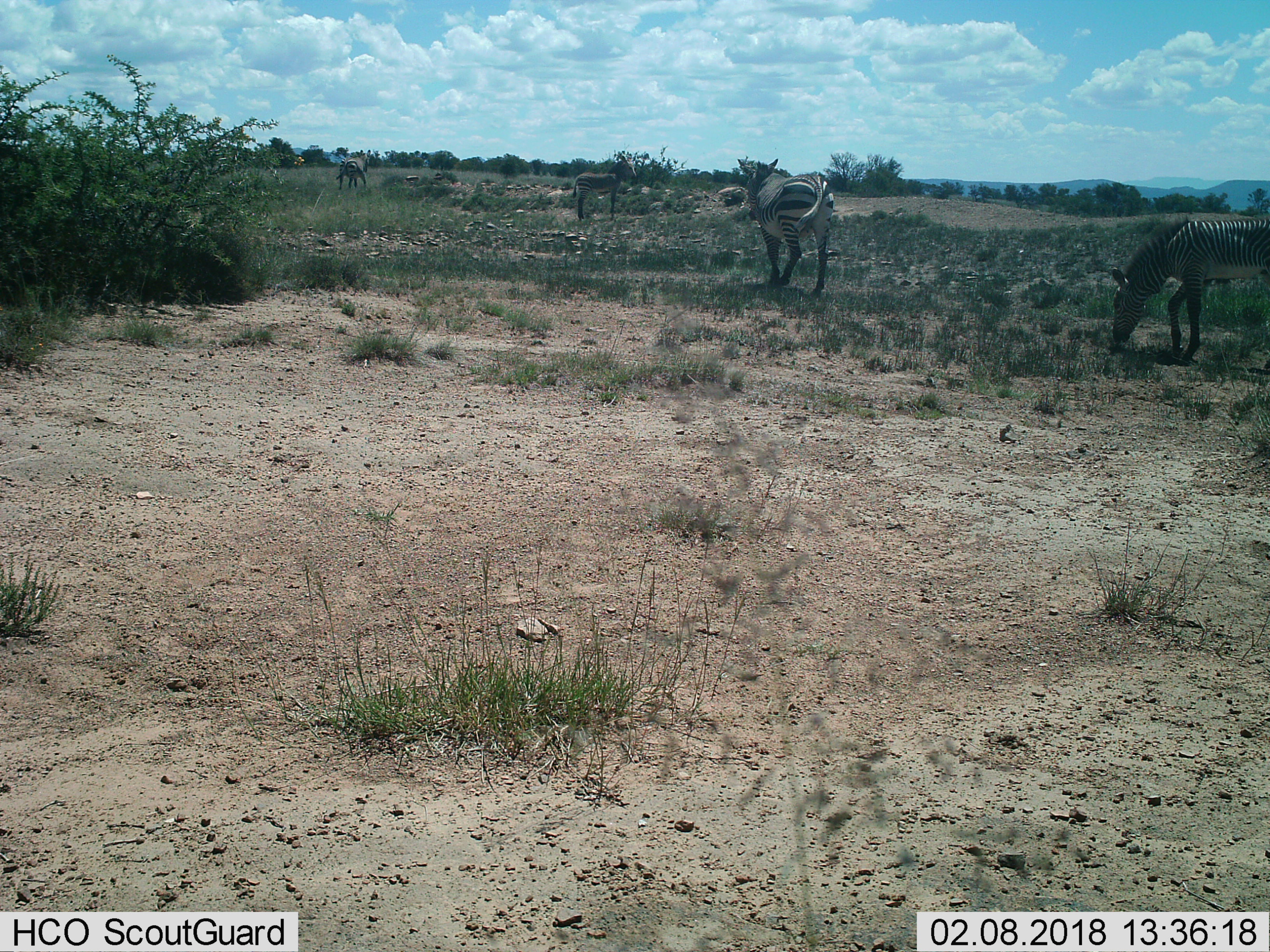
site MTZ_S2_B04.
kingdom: Animalia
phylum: Chordata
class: Mammalia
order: Perissodactyla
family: Equidae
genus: Equus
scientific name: Equus zebra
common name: mountain zebra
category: zebramountain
Zebramountain (mountain zebra) (Equus zebra), count 4. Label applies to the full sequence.